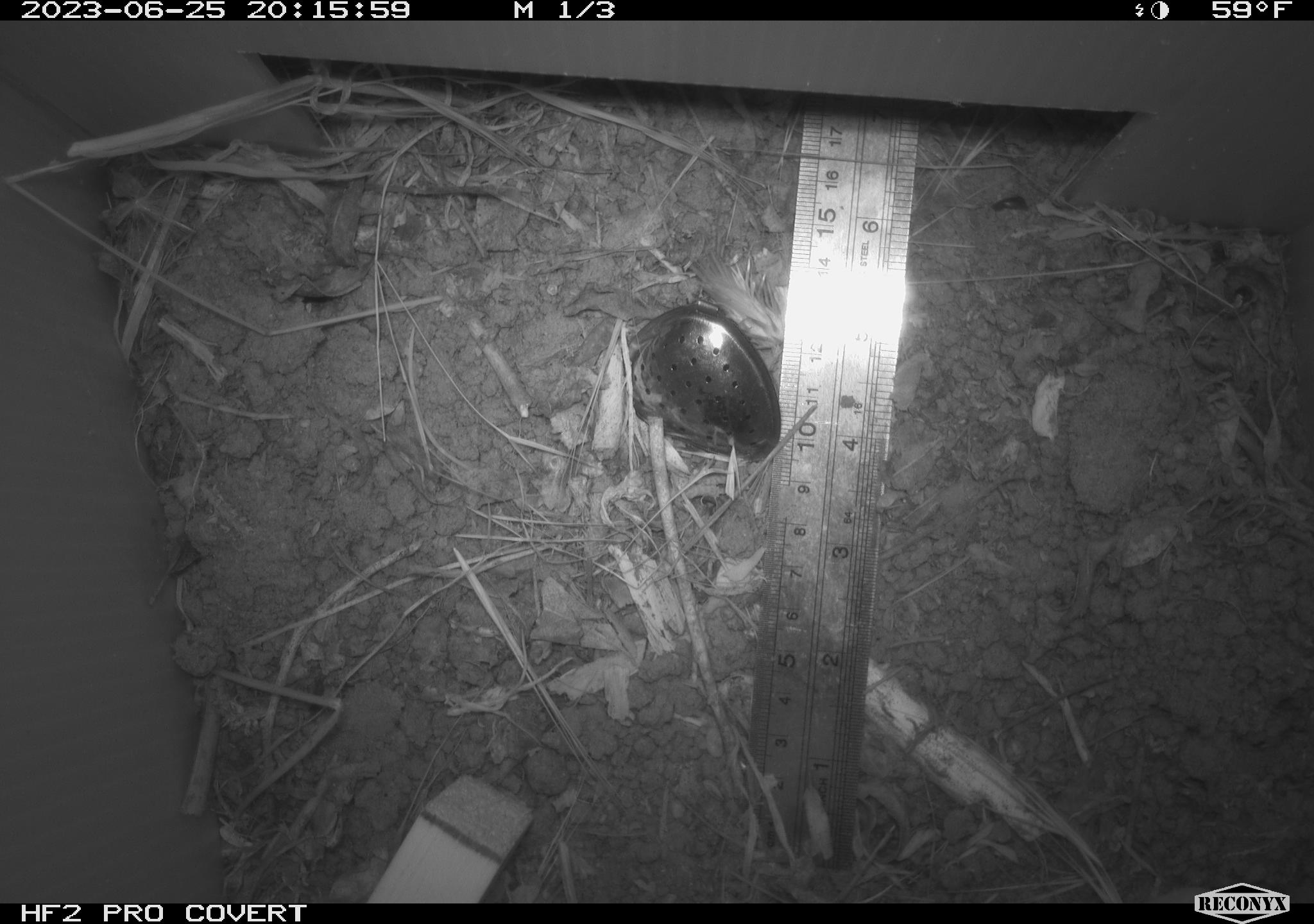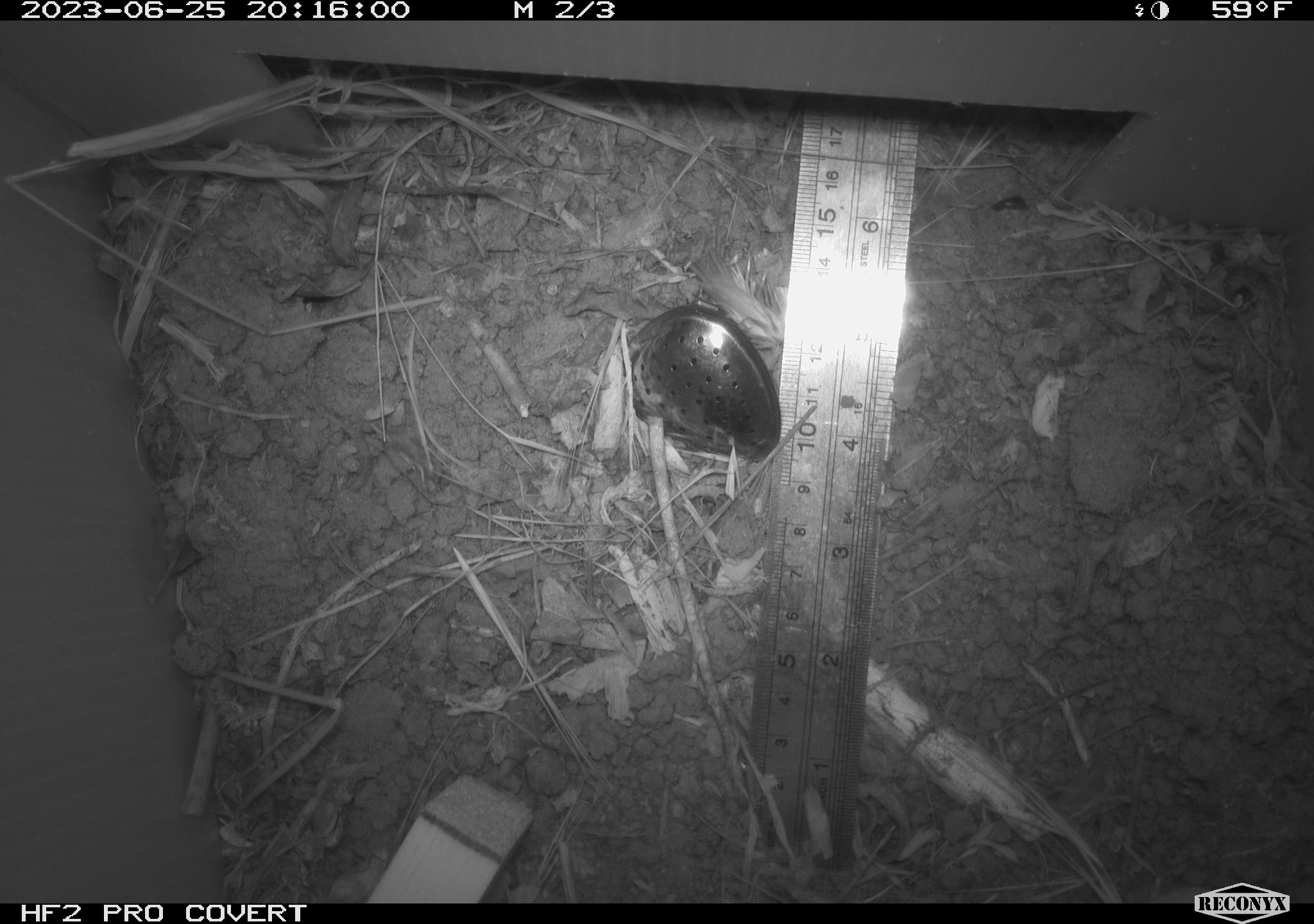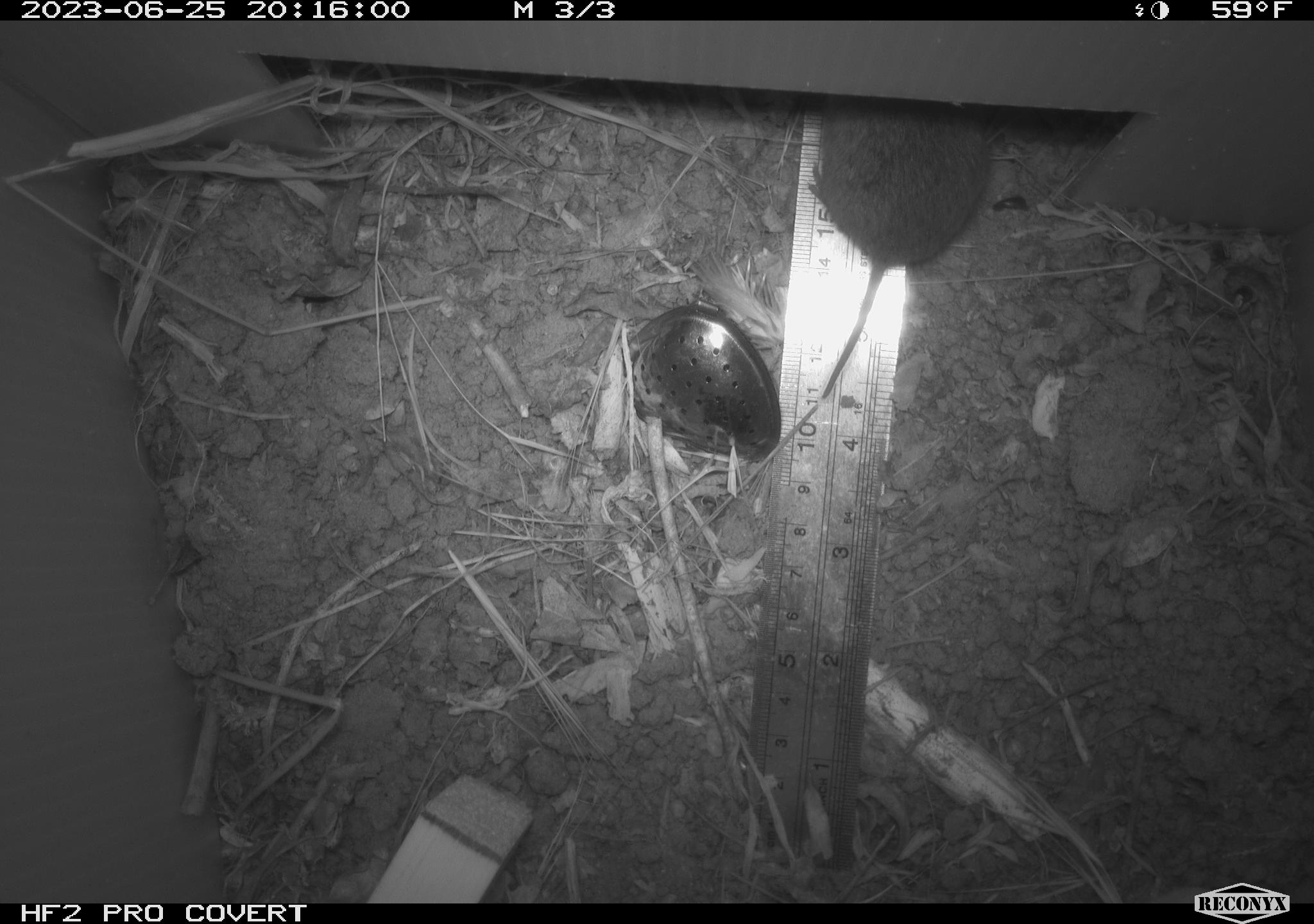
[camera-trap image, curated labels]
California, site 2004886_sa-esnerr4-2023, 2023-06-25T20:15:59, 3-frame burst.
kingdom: Animalia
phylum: Chordata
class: Mammalia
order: Rodentia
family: Cricetidae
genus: Microtus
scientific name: Microtus californicus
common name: california vole